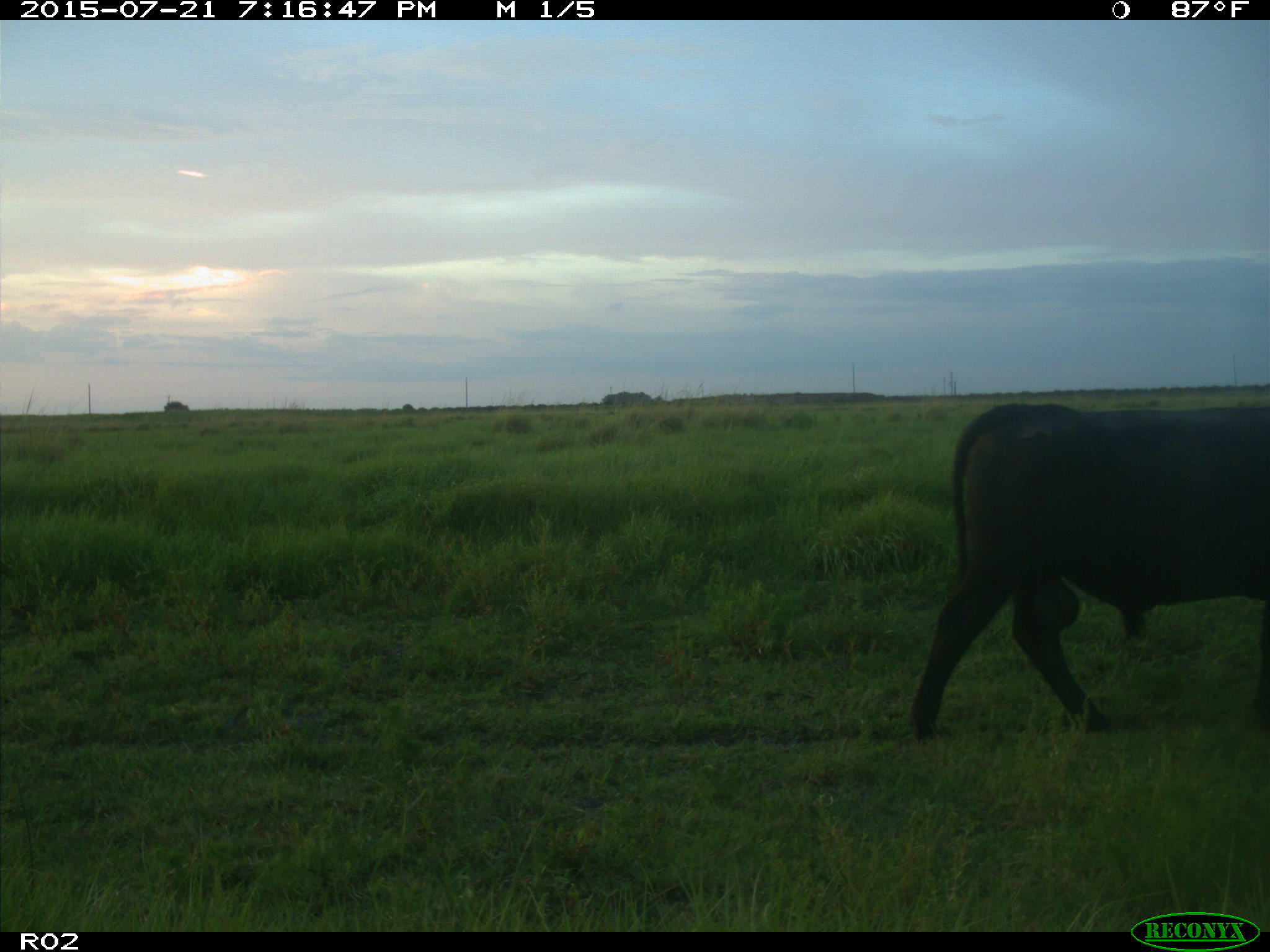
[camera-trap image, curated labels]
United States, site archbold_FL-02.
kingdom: Animalia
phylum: Chordata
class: Mammalia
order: Artiodactyla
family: Bovidae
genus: Bos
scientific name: Bos taurus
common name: domestic cow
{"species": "Bos taurus (domestic cow)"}